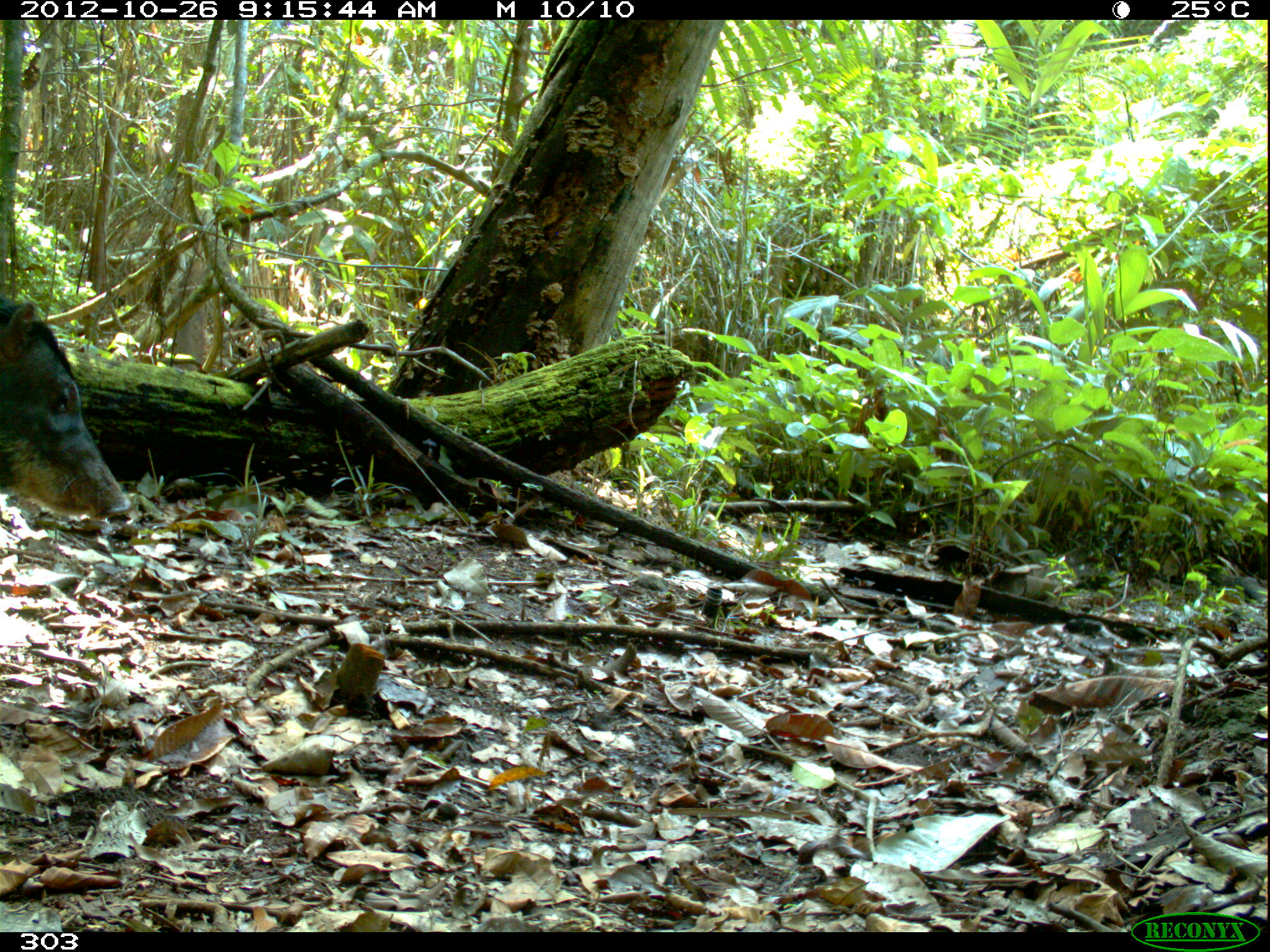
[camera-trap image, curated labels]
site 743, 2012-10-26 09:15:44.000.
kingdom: Animalia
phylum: Chordata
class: Mammalia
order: Artiodactyla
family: Tayassuidae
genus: Tayassu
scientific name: Tayassu pecari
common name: white-lipped peccary